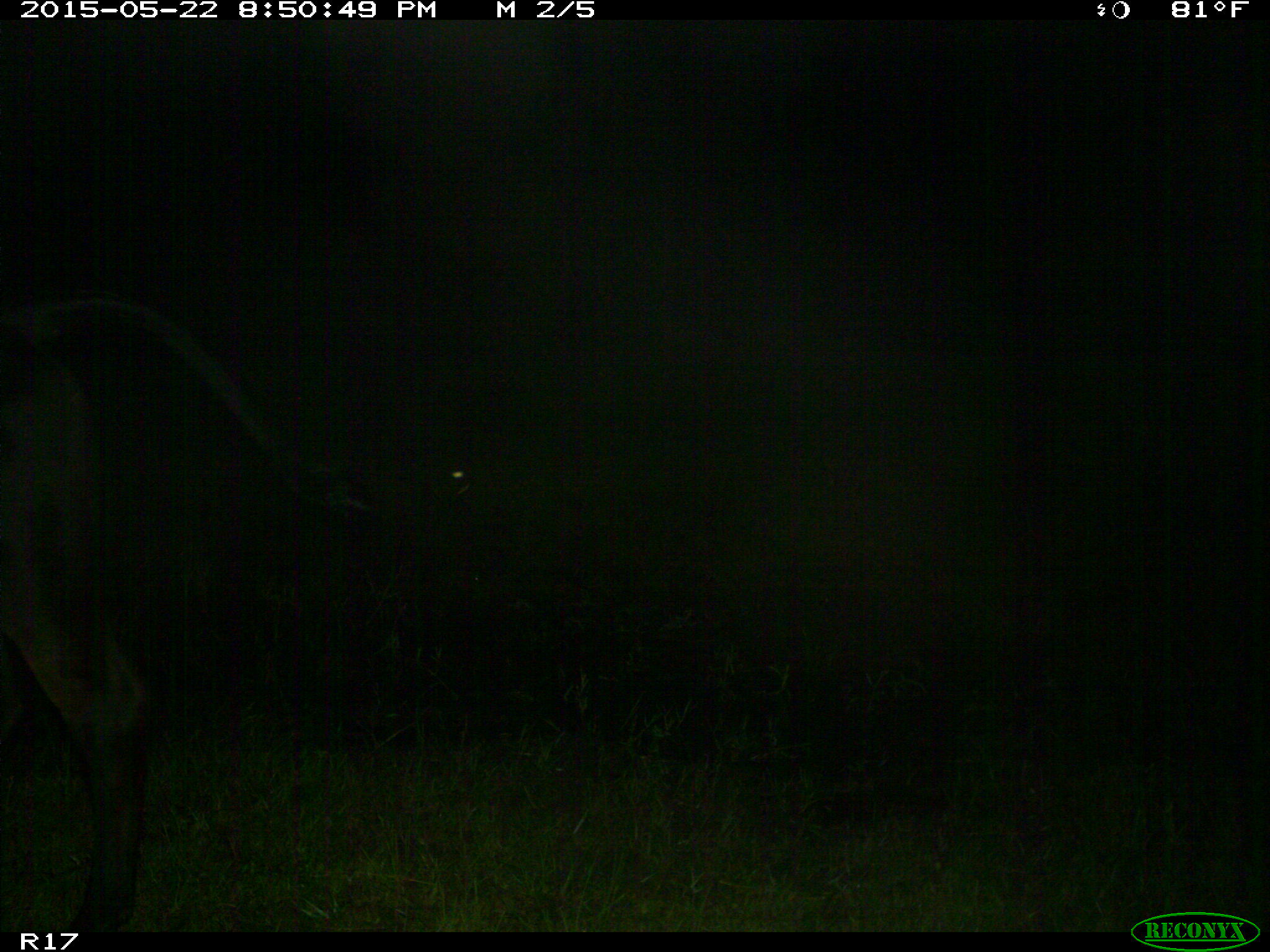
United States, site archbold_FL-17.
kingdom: Animalia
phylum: Chordata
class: Mammalia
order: Artiodactyla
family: Bovidae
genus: Bos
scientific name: Bos taurus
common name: domestic cow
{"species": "Bos taurus (domestic cow)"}